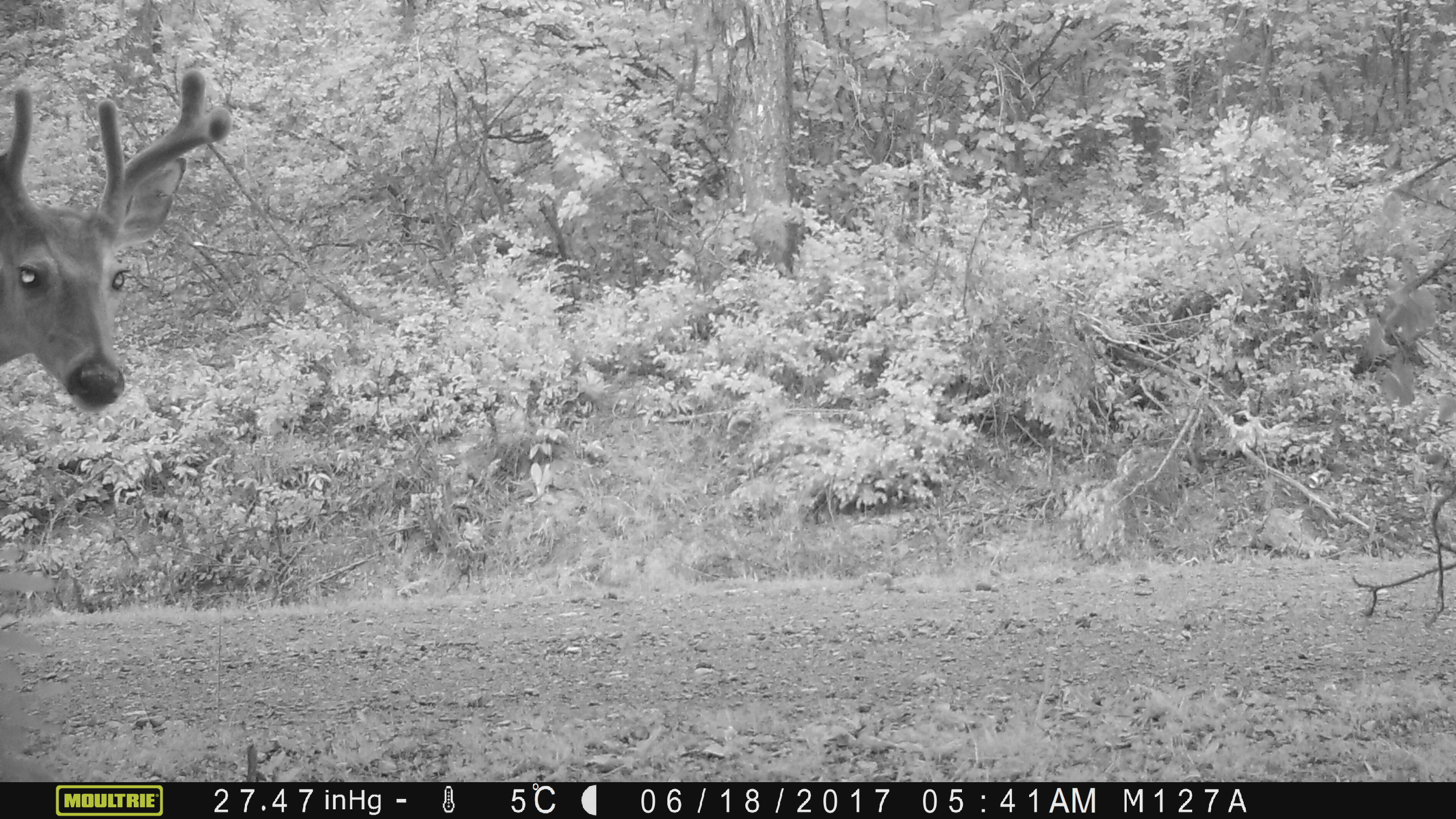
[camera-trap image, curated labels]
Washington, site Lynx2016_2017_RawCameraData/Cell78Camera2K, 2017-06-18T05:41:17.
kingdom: Animalia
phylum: Chordata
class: Mammalia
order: Artiodactyla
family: Cervidae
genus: Odocoileus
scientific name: Odocoileus hemionus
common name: mule deer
Odocoileus hemionus (mule deer). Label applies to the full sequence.